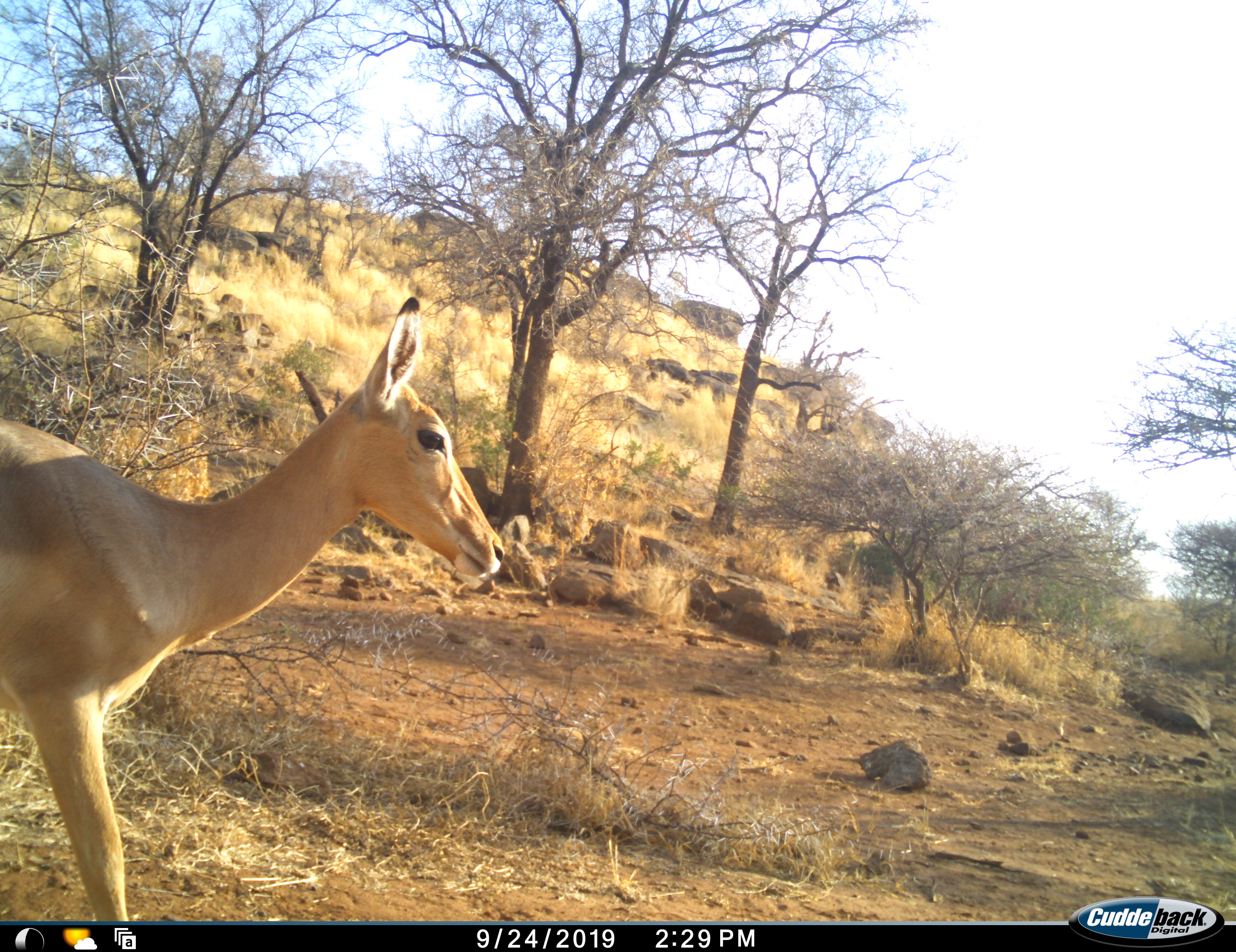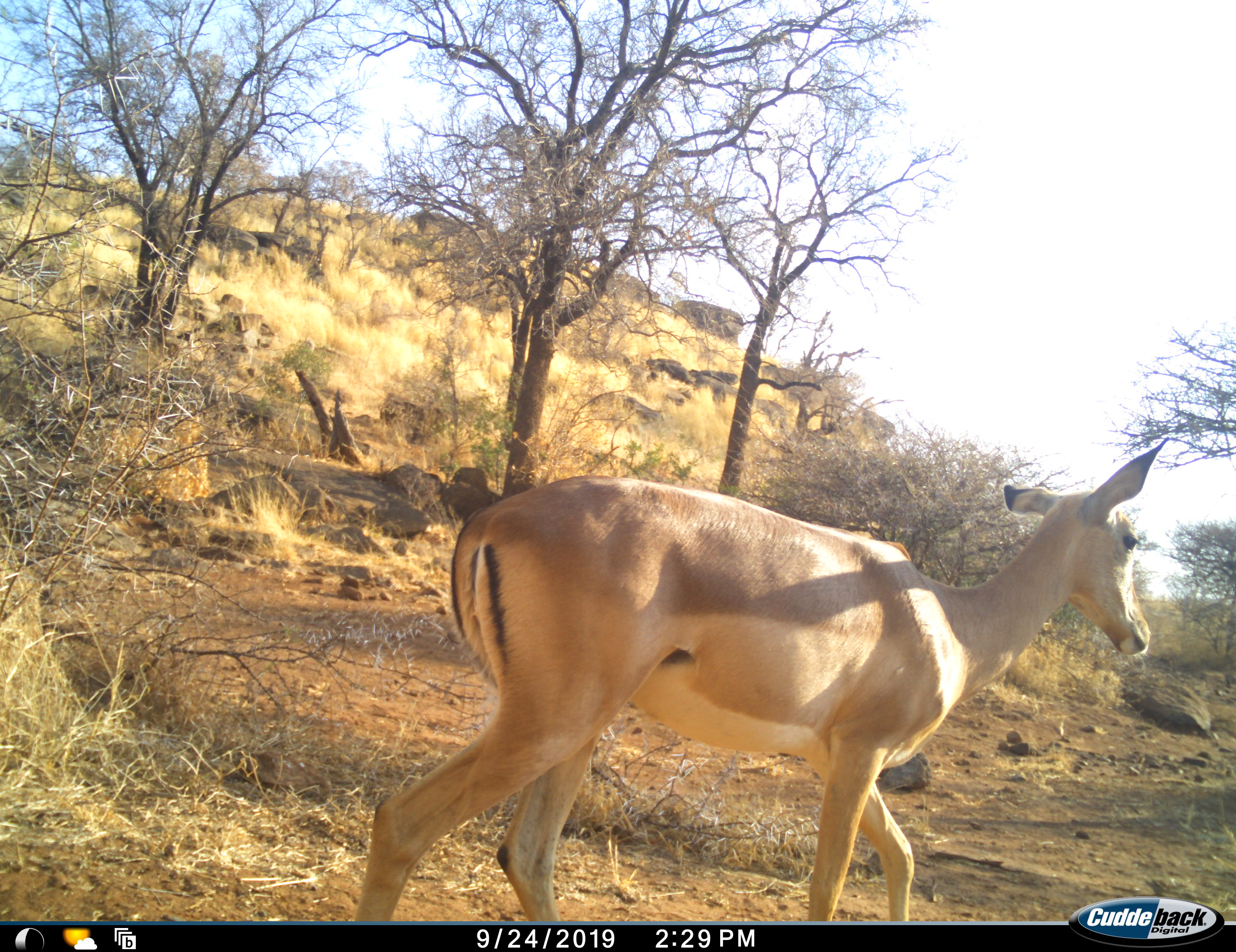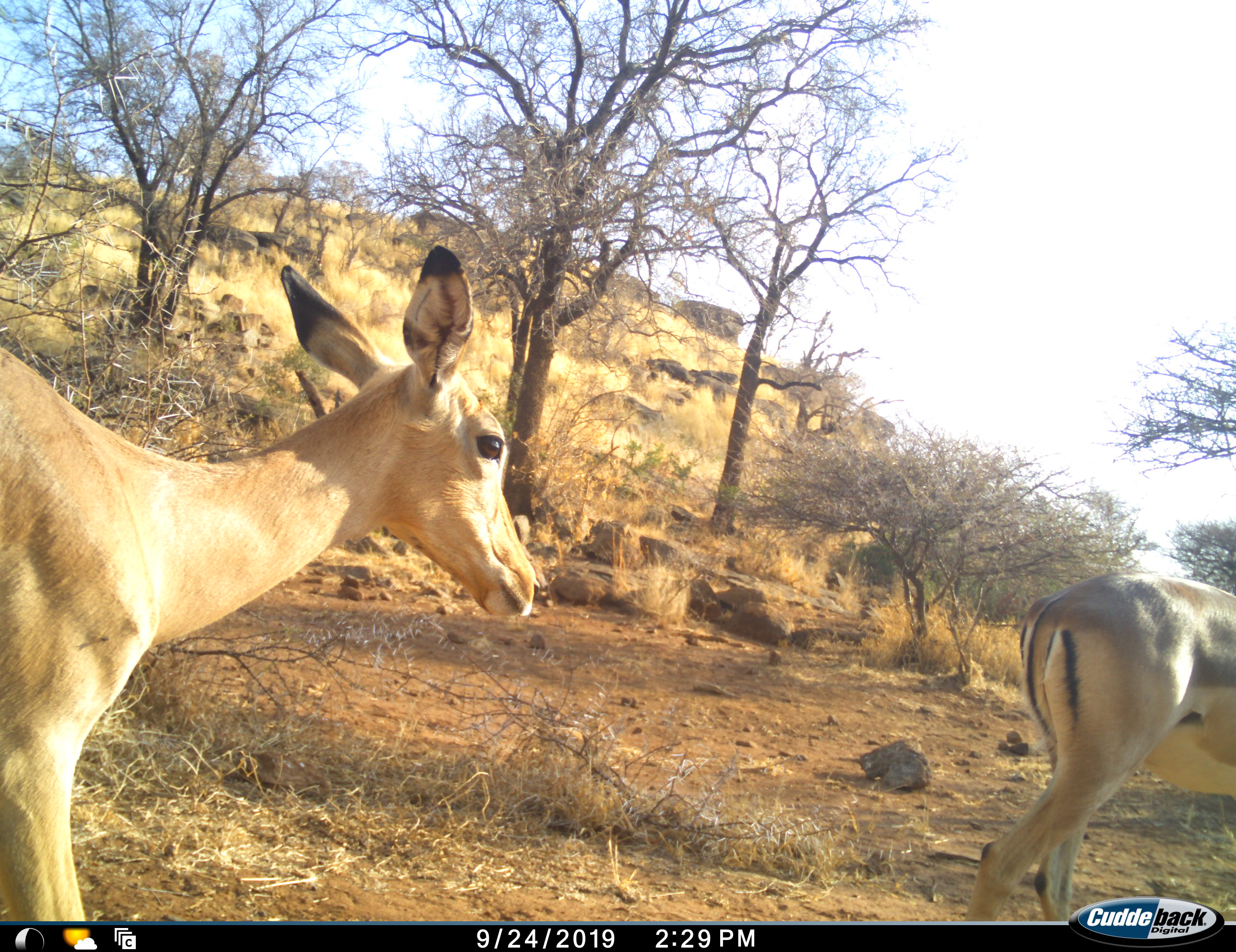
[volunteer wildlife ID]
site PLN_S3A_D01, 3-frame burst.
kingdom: Animalia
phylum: Chordata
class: Mammalia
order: Artiodactyla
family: Bovidae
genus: Aepyceros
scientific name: Aepyceros melampus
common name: impala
Impala (Aepyceros melampus), count 2. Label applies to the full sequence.